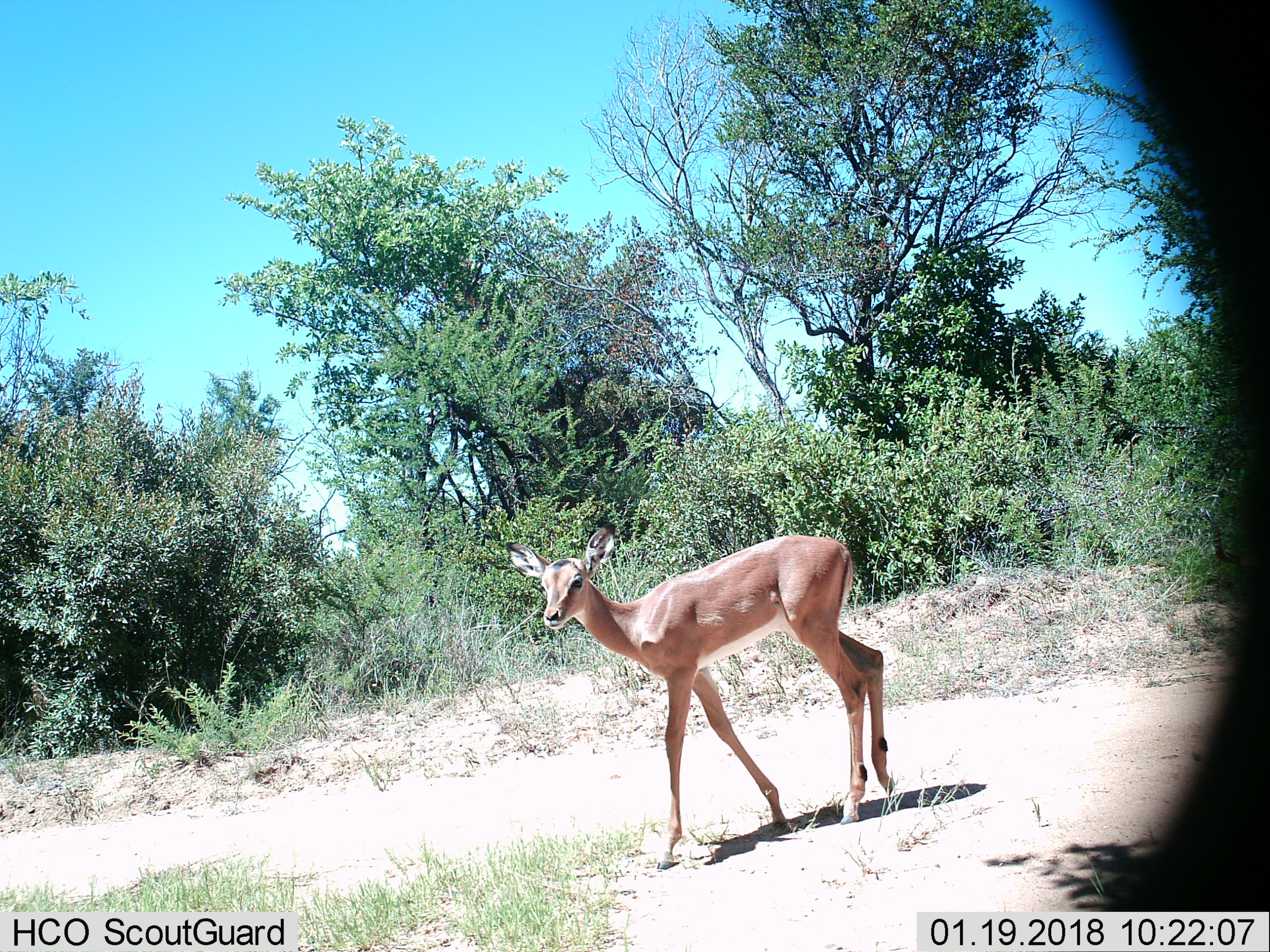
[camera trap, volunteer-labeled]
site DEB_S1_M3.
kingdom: Animalia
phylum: Chordata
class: Mammalia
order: Artiodactyla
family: Bovidae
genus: Aepyceros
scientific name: Aepyceros melampus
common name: impala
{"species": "impala (Aepyceros melampus)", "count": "1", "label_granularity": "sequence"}